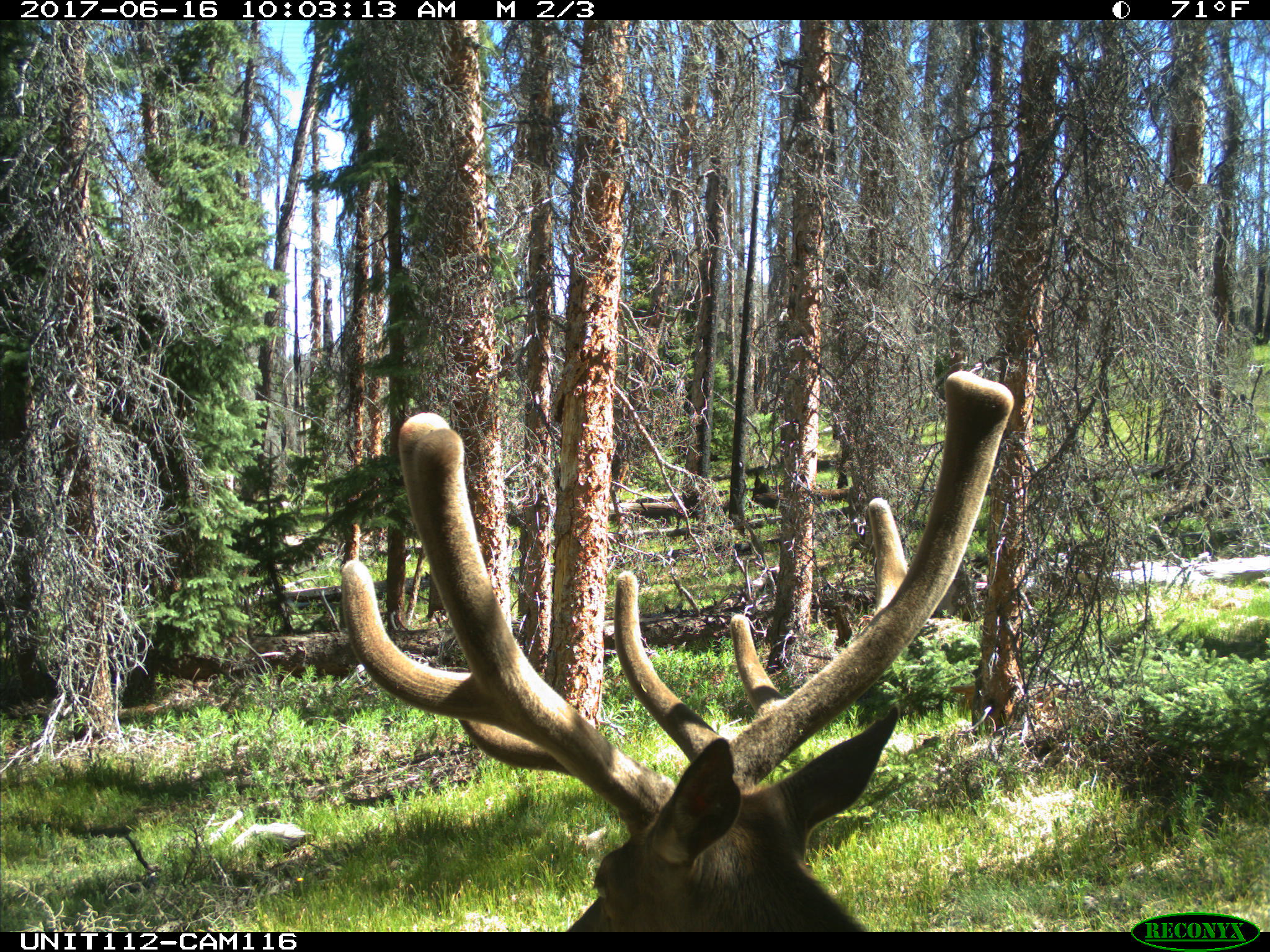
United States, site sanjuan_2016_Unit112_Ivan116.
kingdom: Animalia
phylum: Chordata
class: Mammalia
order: Artiodactyla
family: Cervidae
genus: Cervus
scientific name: Cervus elaphus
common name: red deer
Cervus elaphus (red deer).